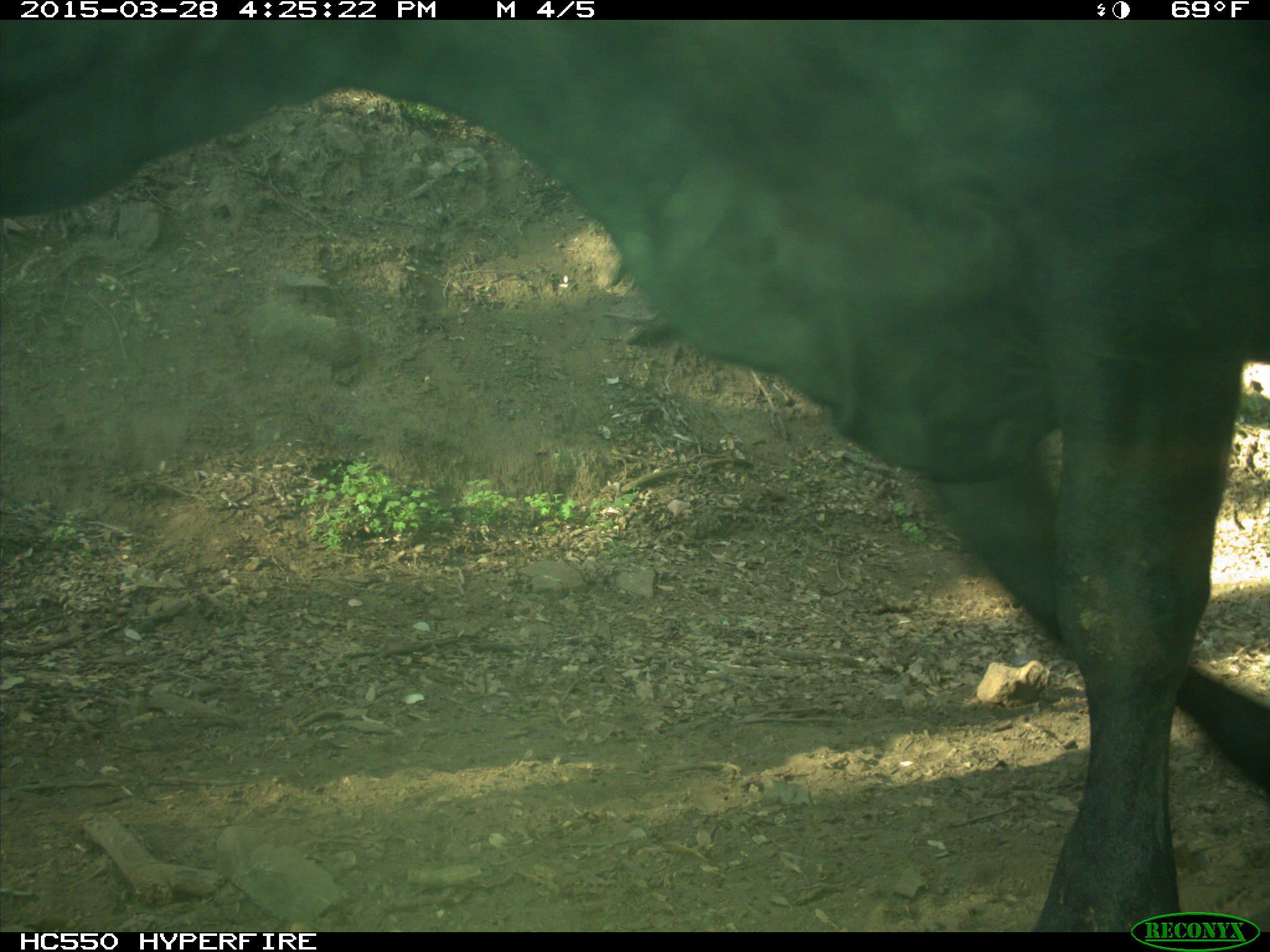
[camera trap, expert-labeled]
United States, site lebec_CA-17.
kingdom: Animalia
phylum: Chordata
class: Mammalia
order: Artiodactyla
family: Bovidae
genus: Bos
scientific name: Bos taurus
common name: domestic cow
Bos taurus (domestic cow).